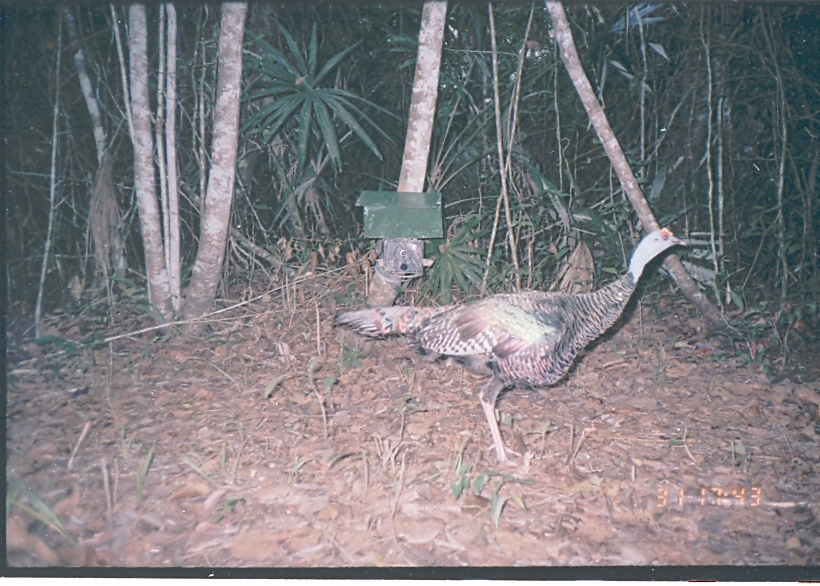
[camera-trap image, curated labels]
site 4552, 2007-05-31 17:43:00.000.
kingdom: Animalia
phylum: Chordata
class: Aves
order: Galliformes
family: Phasianidae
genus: Meleagris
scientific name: Meleagris ocellata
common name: ocellated turkey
Meleagris ocellata (ocellated turkey), count 1.